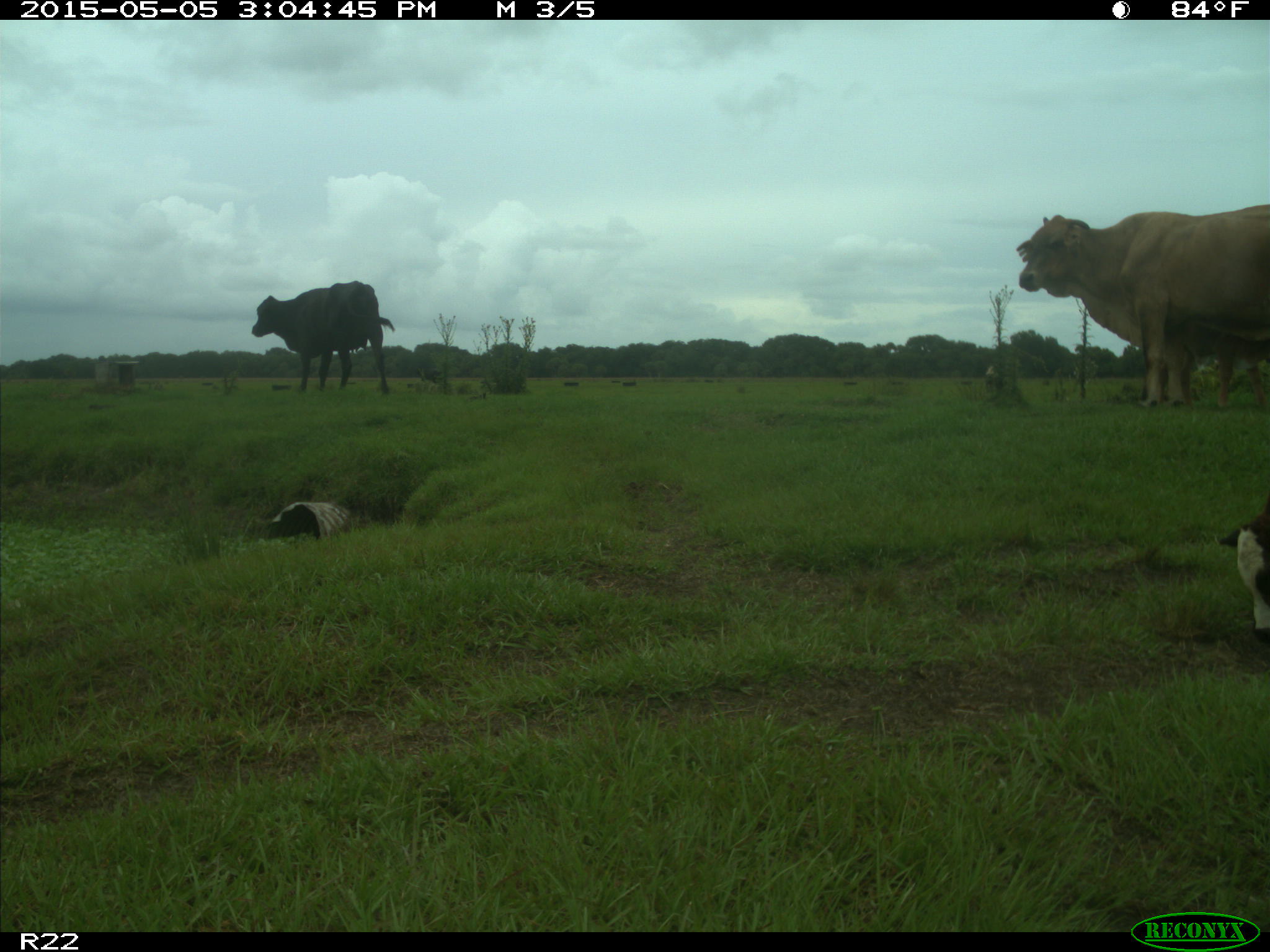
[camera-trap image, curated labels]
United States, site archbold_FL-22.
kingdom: Animalia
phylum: Chordata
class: Mammalia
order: Artiodactyla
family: Bovidae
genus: Bos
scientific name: Bos taurus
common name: domestic cow